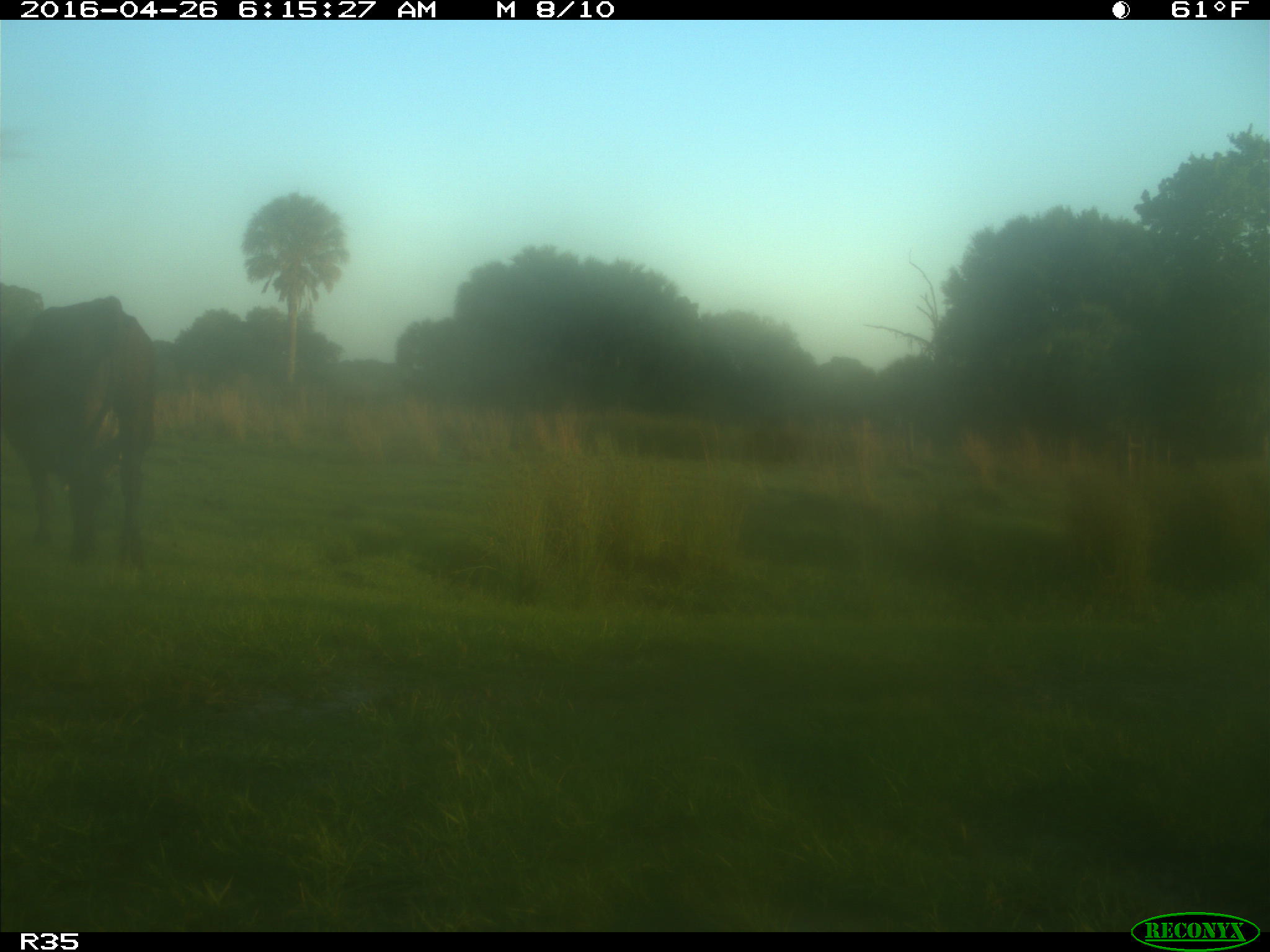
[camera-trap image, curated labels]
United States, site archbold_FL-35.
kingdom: Animalia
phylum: Chordata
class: Mammalia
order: Artiodactyla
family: Bovidae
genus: Bos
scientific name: Bos taurus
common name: domestic cow